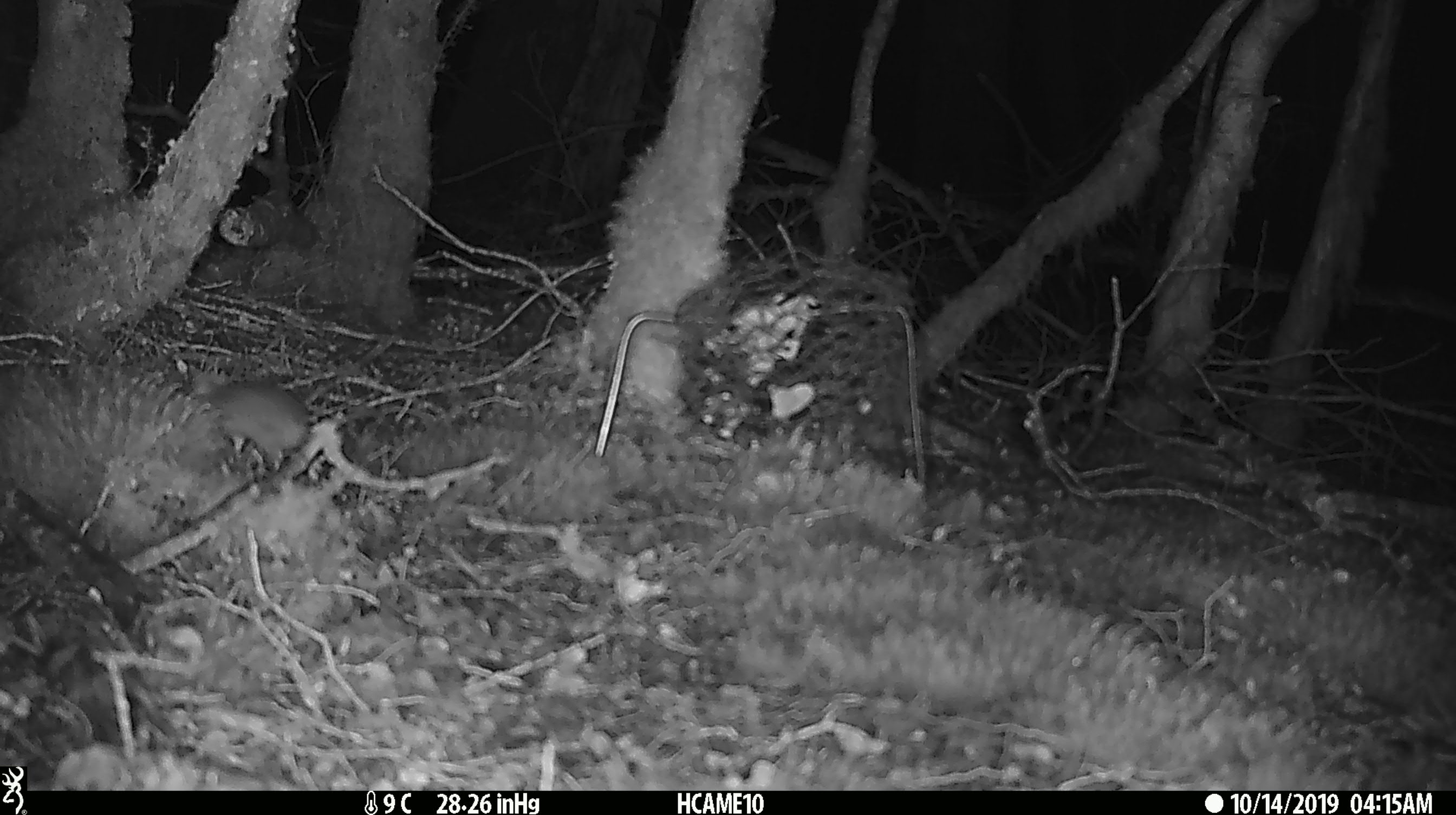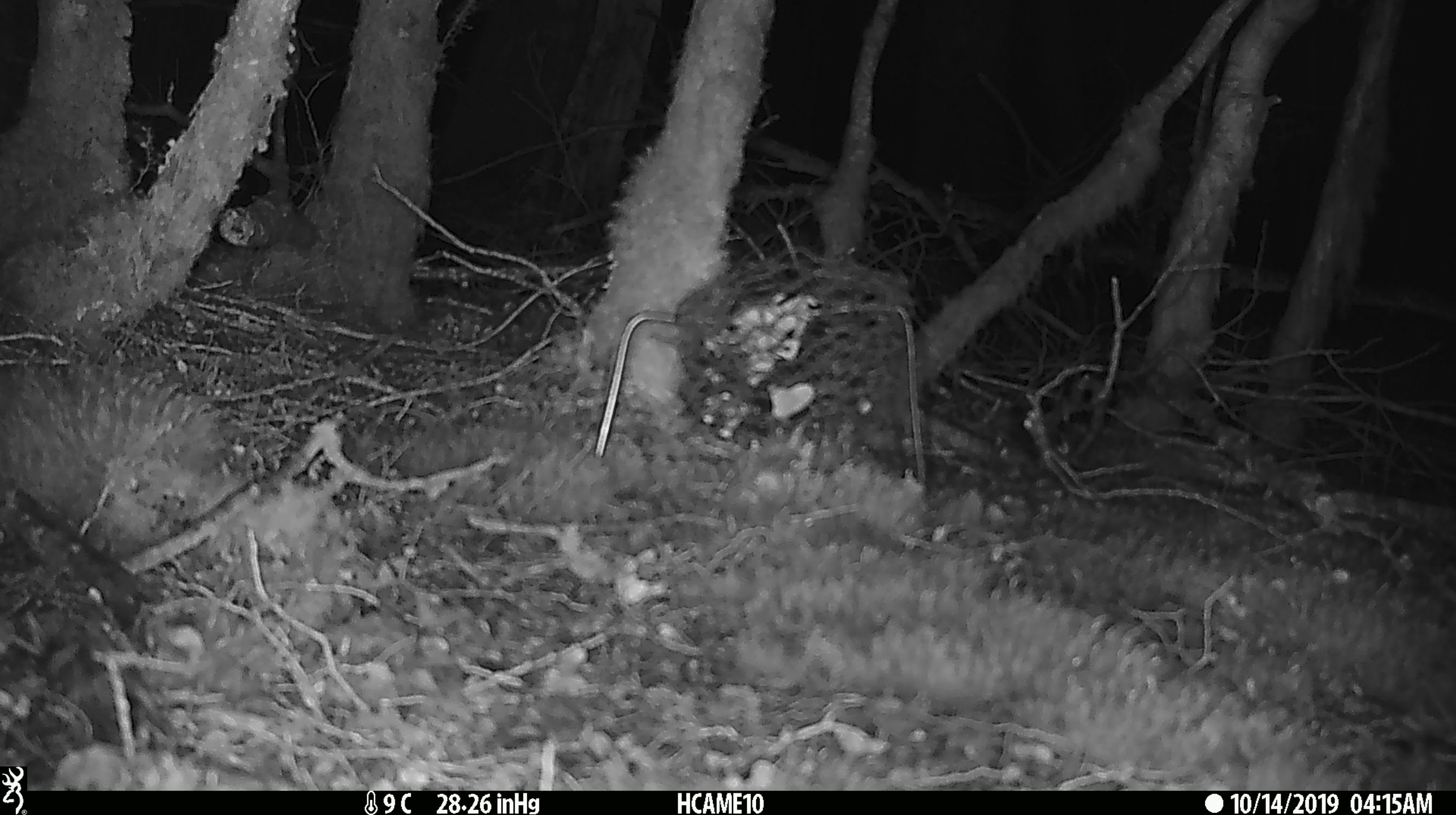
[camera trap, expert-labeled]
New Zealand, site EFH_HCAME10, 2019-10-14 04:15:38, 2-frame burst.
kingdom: Animalia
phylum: Chordata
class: Mammalia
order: Rodentia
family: Muridae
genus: Mus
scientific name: Mus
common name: mouse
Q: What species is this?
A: Mouse (Mus).